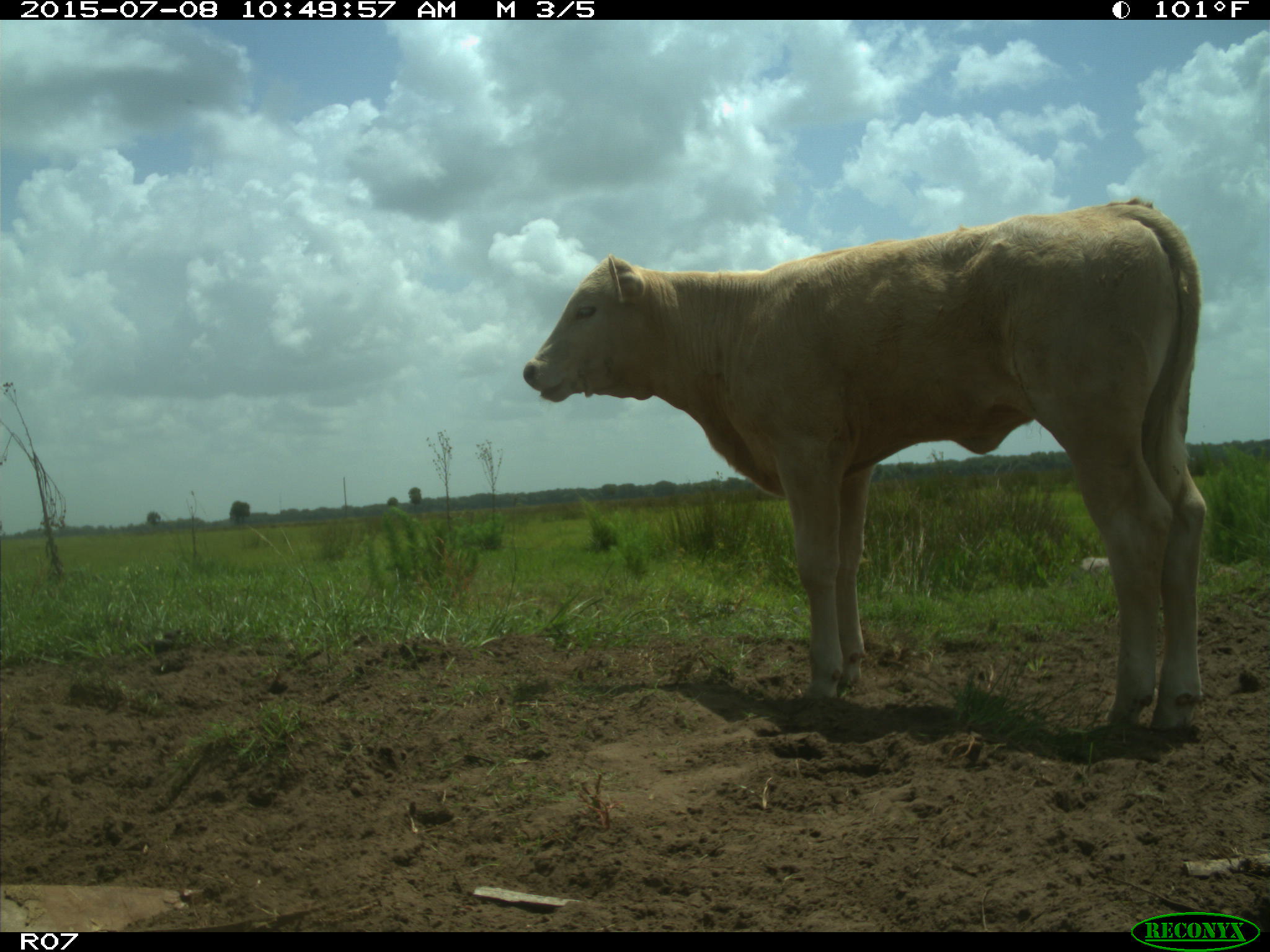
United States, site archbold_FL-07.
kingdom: Animalia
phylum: Chordata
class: Mammalia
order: Artiodactyla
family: Bovidae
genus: Bos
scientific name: Bos taurus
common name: domestic cow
Bos taurus (domestic cow).